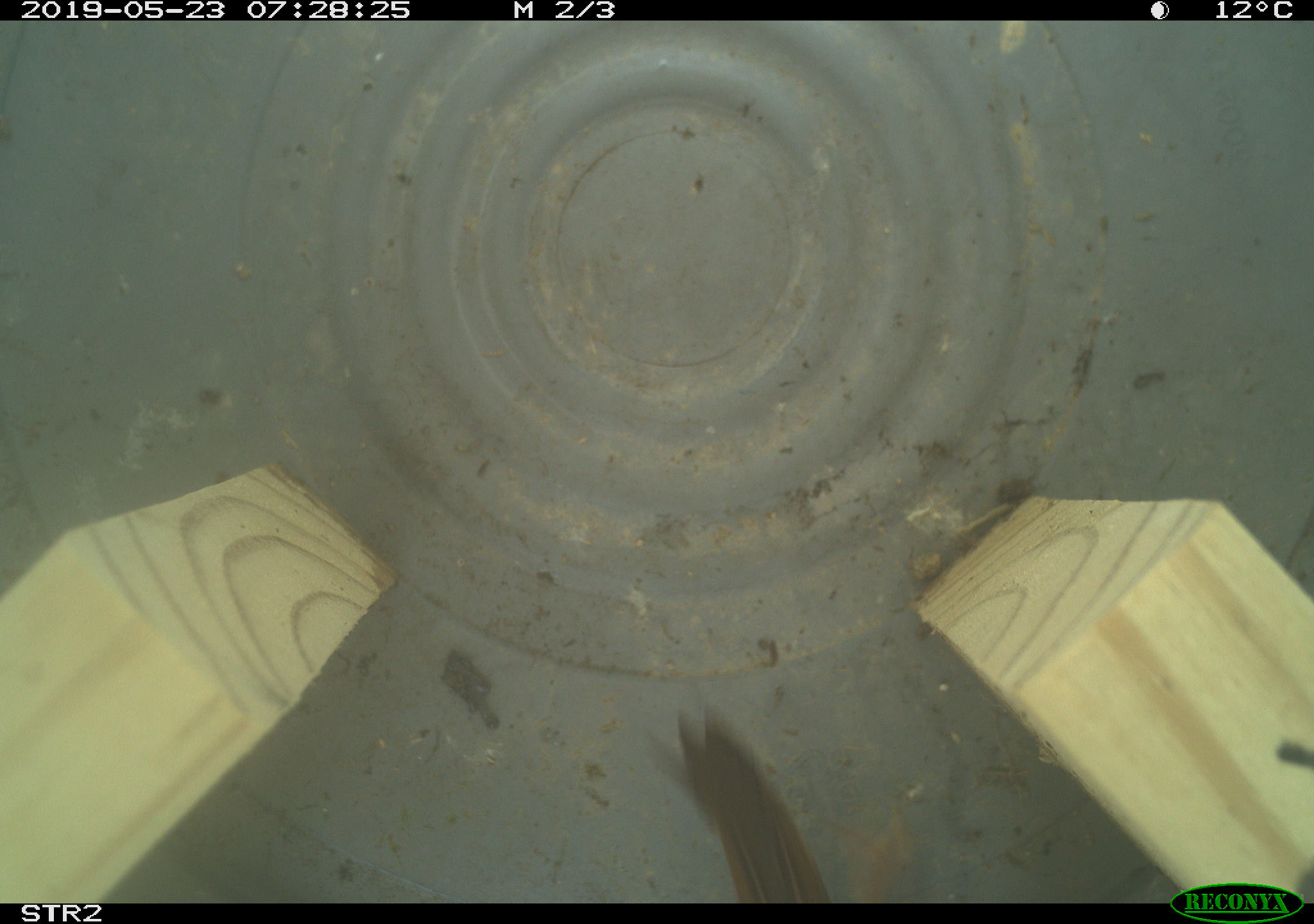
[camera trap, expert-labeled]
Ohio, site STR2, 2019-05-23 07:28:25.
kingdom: Animalia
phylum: Chordata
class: Aves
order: Passeriformes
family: Passerellidae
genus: Melospiza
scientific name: Melospiza melodia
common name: song sparrow